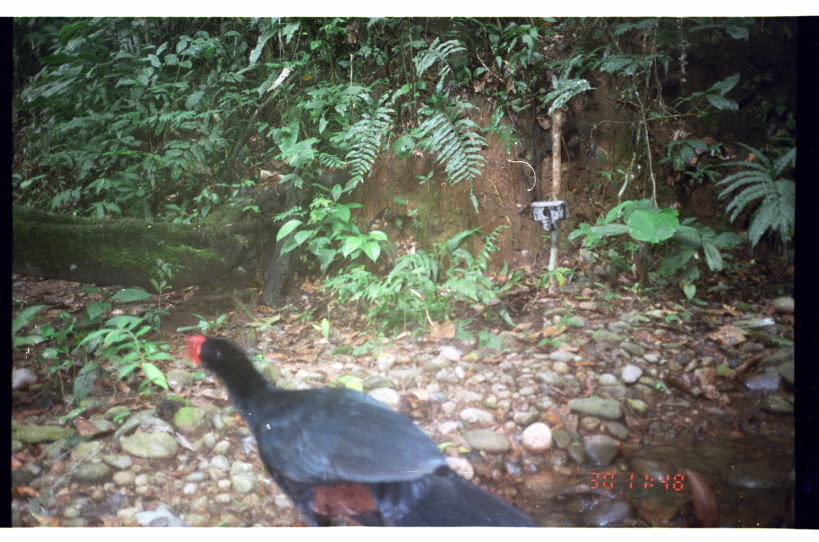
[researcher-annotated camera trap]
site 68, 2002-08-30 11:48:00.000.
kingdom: Animalia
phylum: Chordata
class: Aves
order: Galliformes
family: Cracidae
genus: Mitu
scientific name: Mitu tuberosum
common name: razor-billed curassow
Mitu tuberosum (razor-billed curassow).